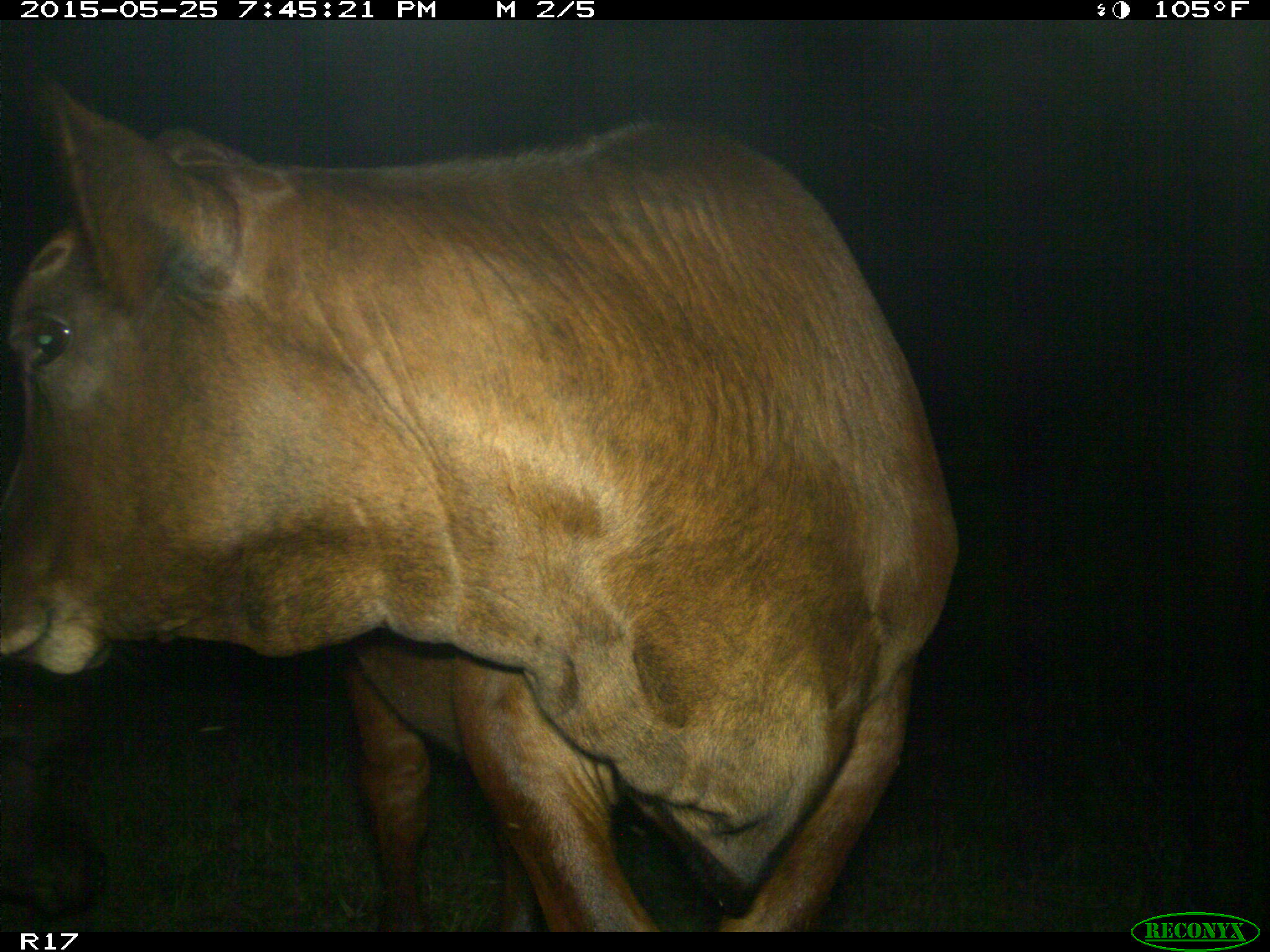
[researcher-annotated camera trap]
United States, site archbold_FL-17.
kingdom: Animalia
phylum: Chordata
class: Mammalia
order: Artiodactyla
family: Bovidae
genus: Bos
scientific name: Bos taurus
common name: domestic cow